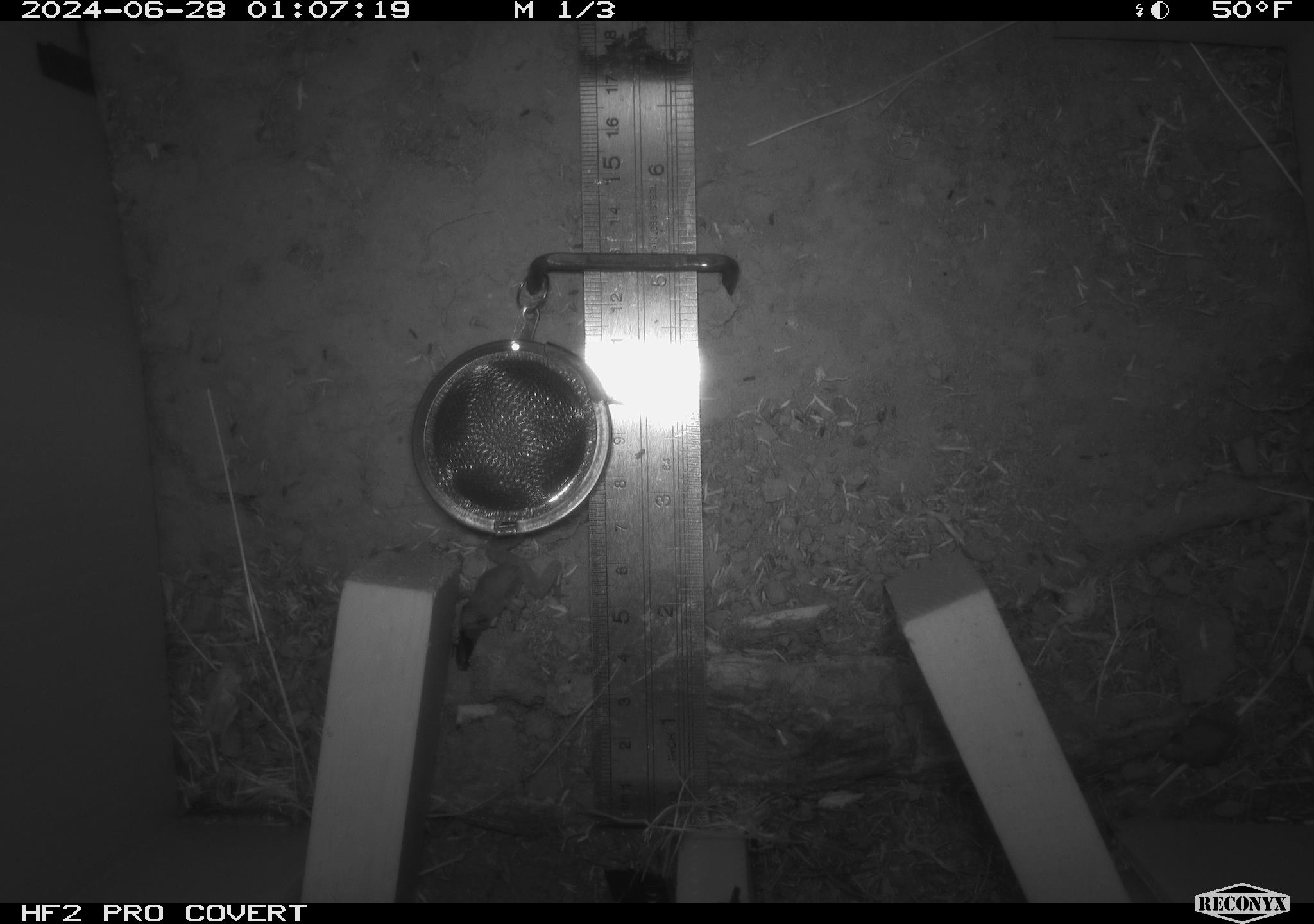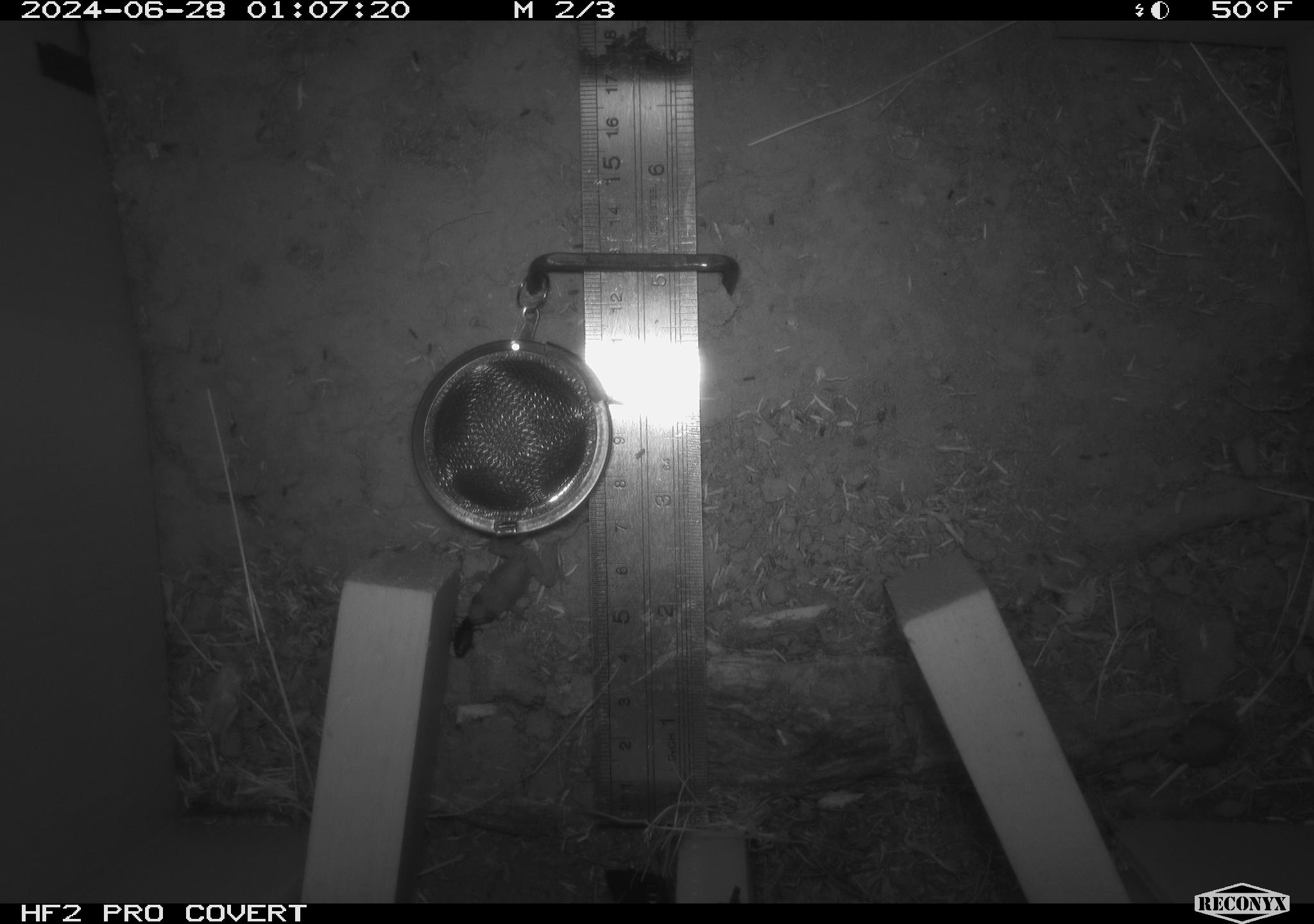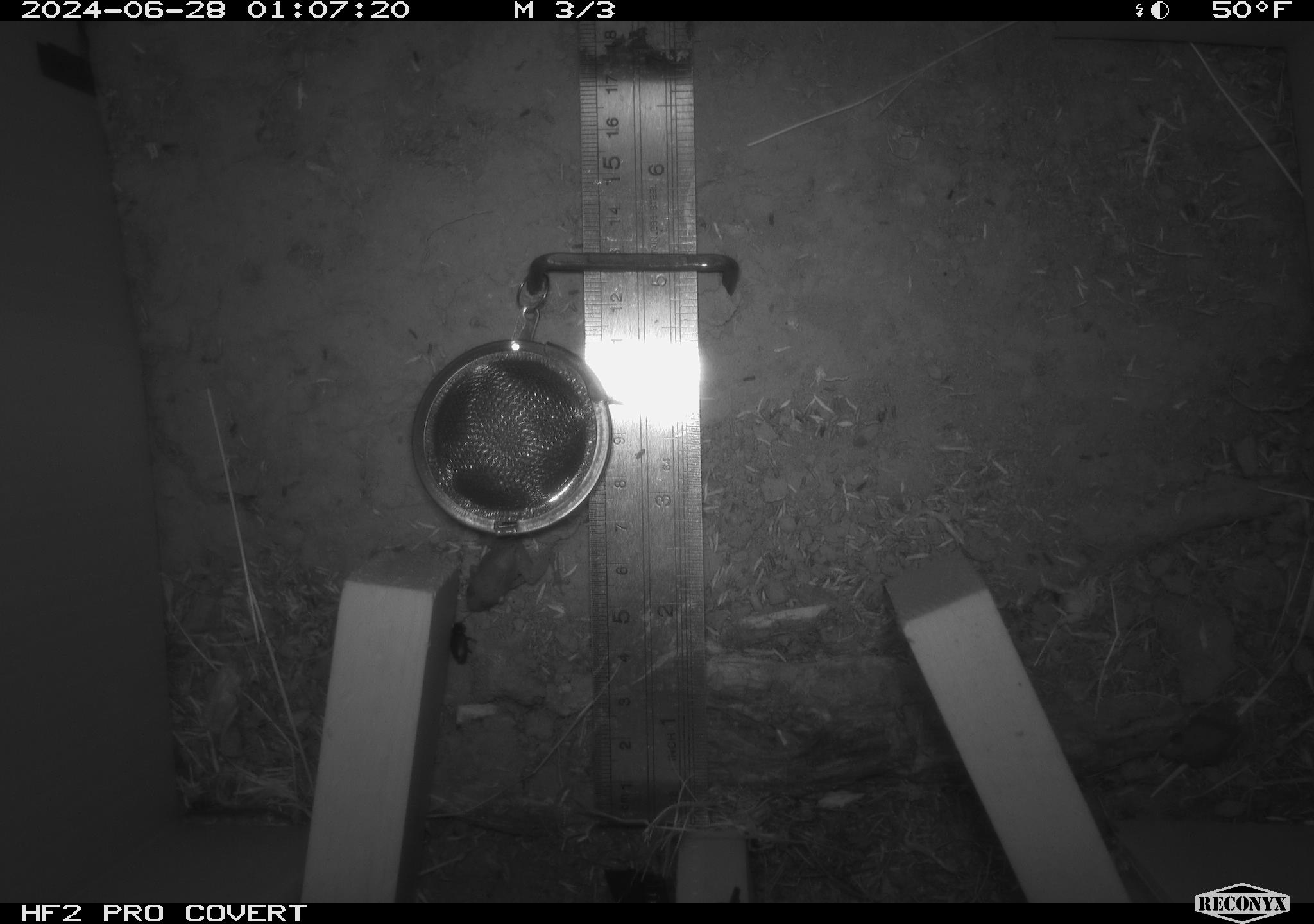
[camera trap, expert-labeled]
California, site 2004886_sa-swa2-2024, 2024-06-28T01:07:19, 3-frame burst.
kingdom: Animalia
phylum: Chordata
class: Amphibia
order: Anura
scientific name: Anura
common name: frogs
Frogs (Anura).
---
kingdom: Animalia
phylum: Arthropoda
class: Insecta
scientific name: Insecta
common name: insect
Insect (Insecta).